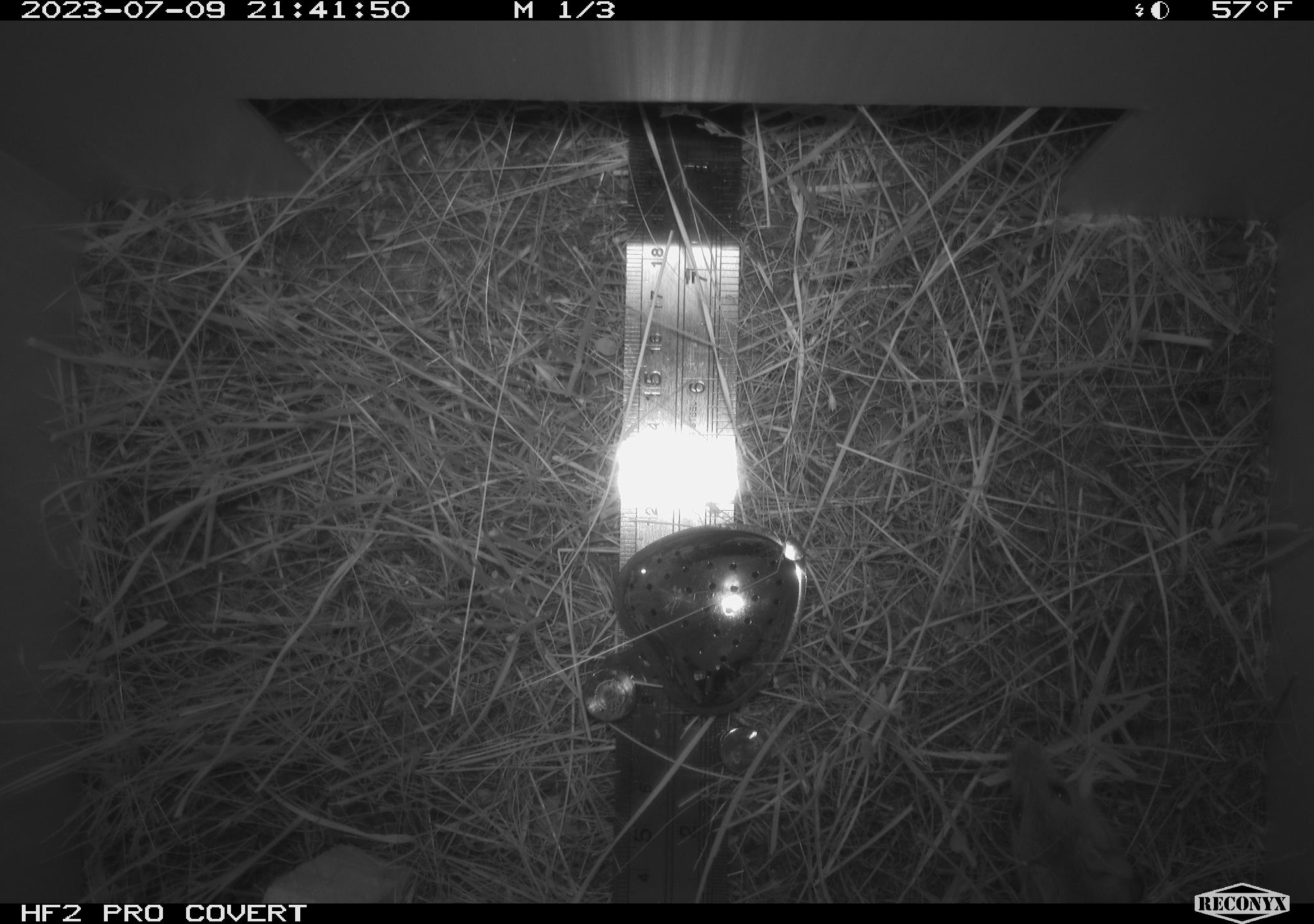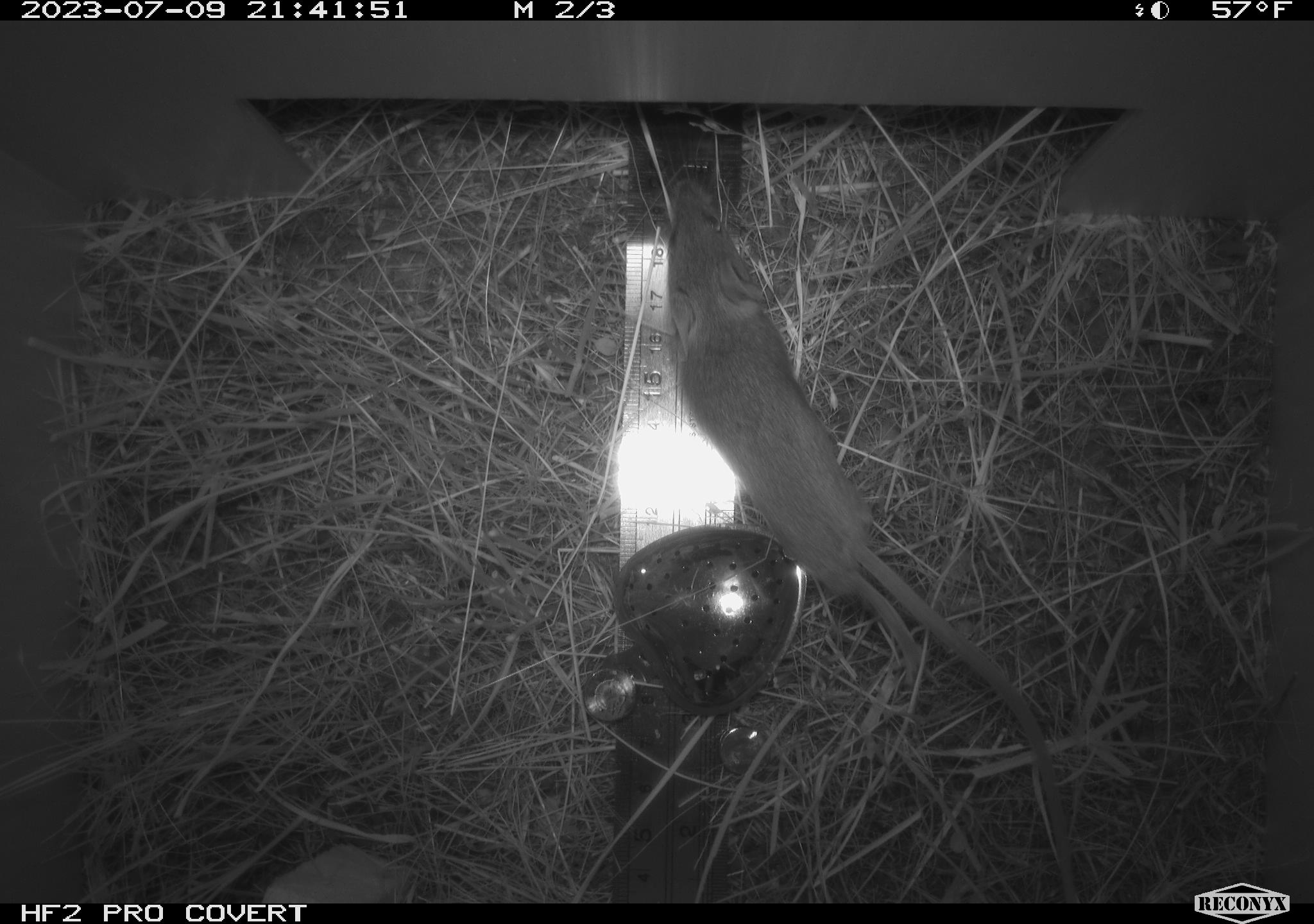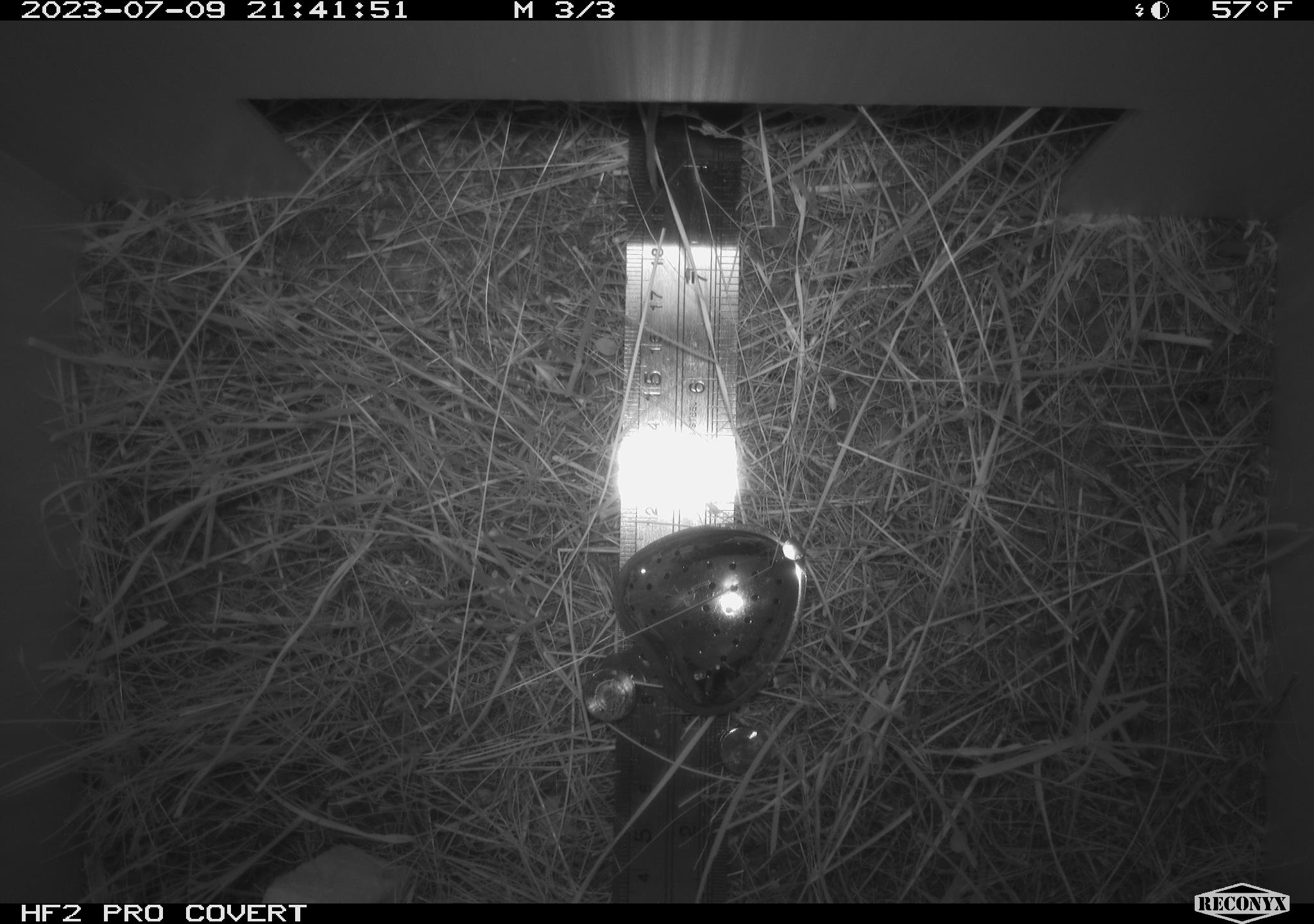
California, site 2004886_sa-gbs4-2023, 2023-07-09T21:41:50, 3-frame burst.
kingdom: Animalia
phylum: Chordata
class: Mammalia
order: Rodentia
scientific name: Rodentia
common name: mouse species